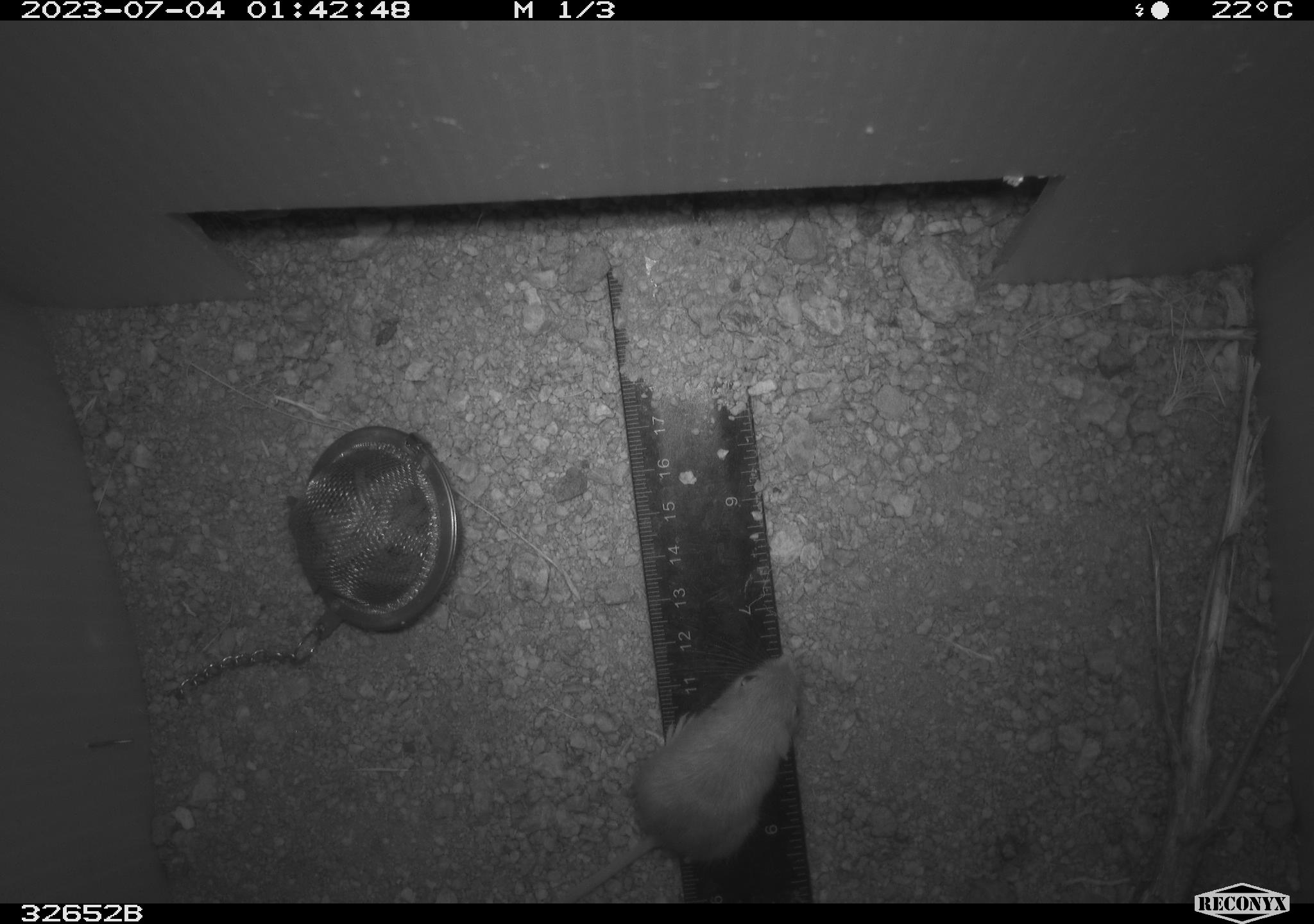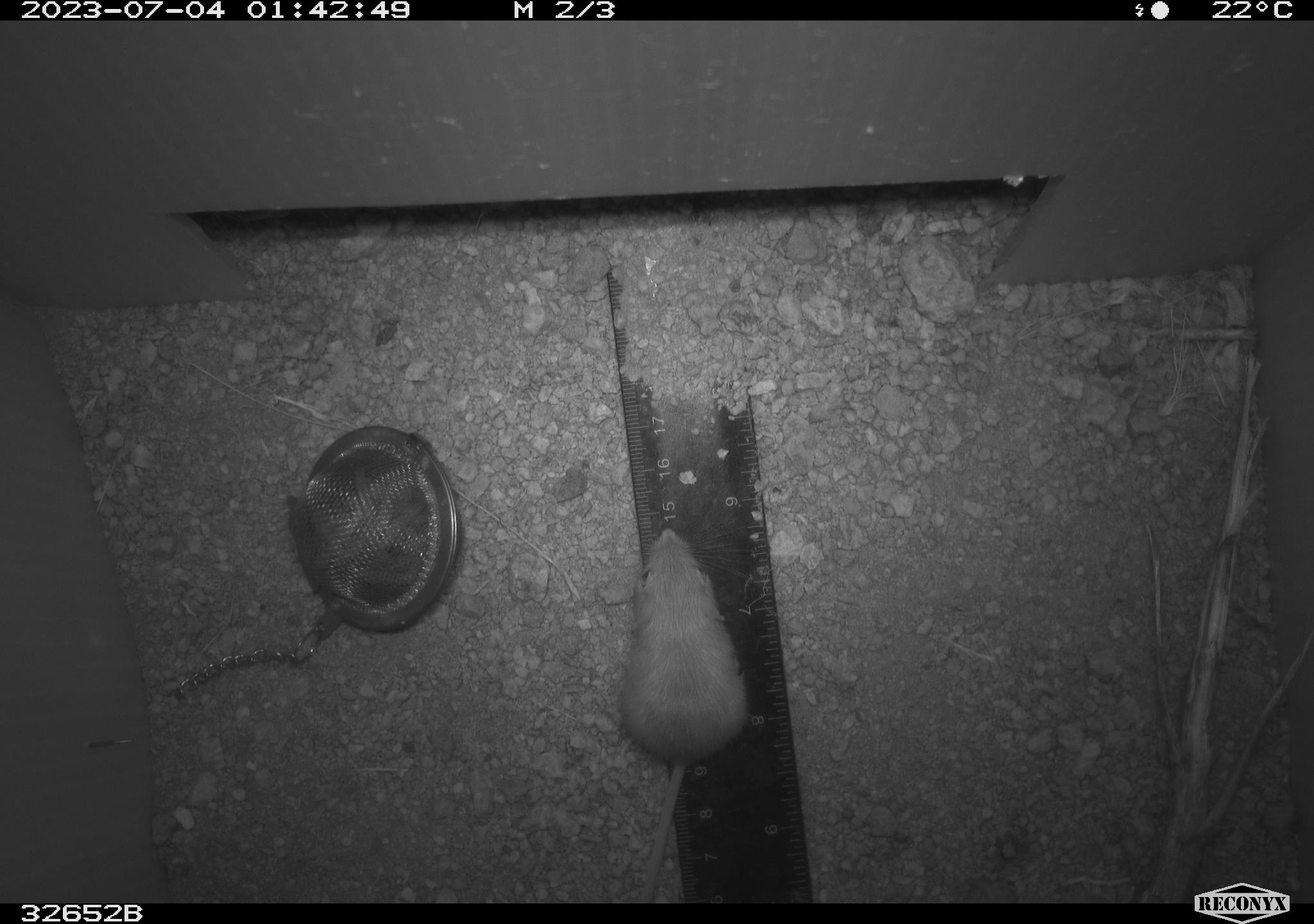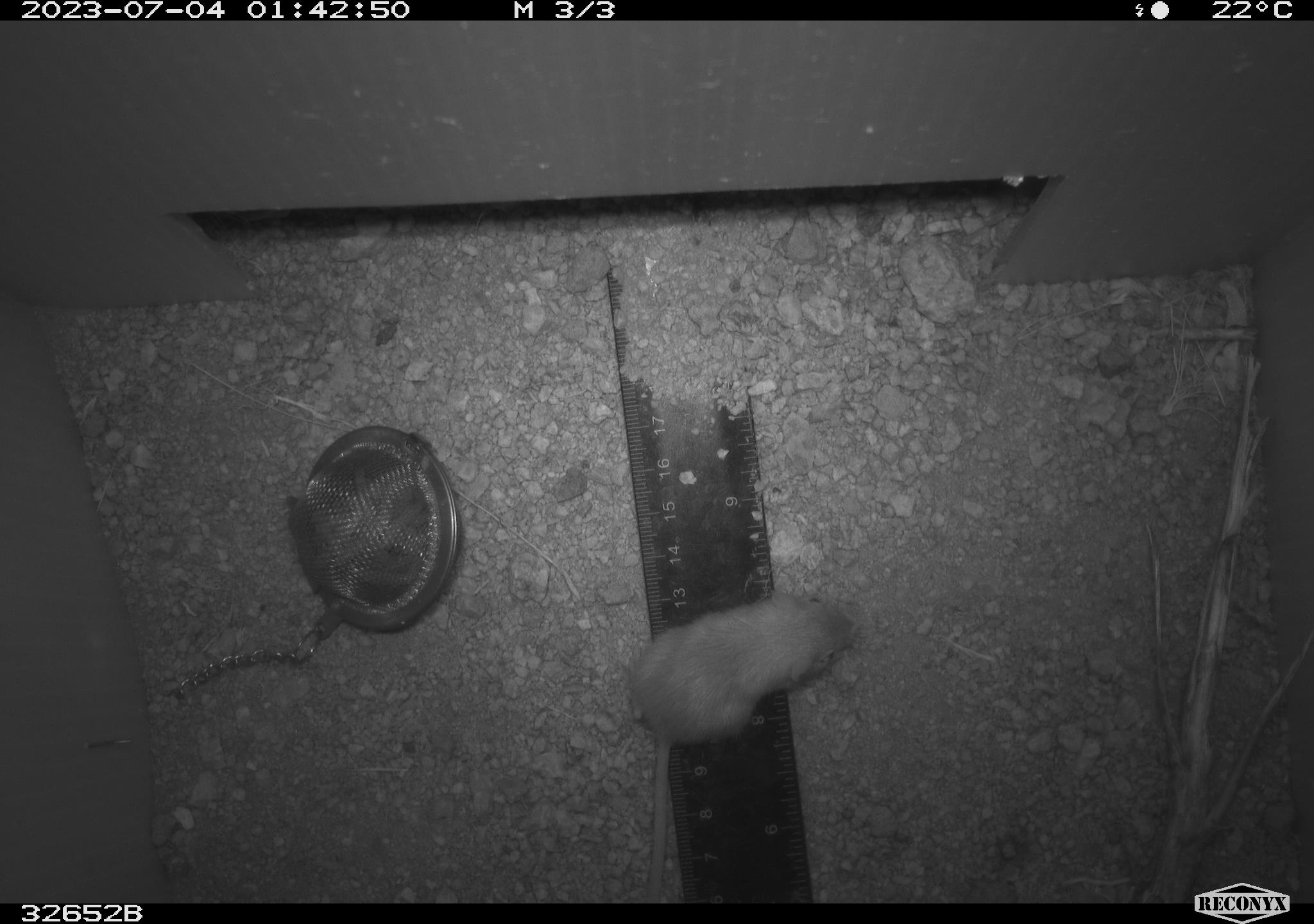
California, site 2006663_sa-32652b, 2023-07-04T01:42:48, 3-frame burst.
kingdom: Animalia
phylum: Chordata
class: Mammalia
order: Rodentia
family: Heteromyidae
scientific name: Heteromyidae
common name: kangaroo rats and pocket mice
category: heteromyidae family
Heteromyidae family (kangaroo rats and pocket mice) (Heteromyidae).